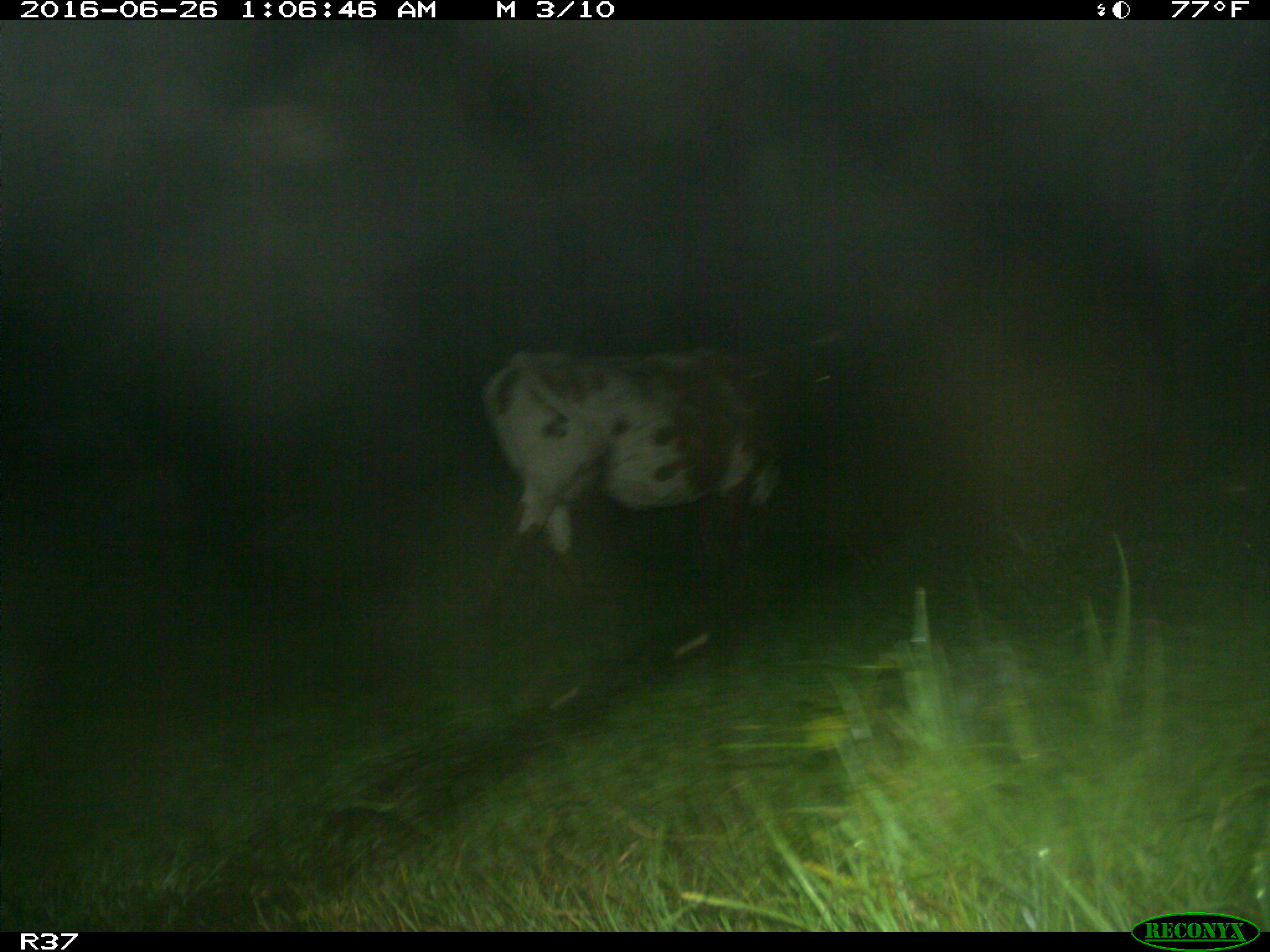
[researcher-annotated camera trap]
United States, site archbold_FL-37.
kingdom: Animalia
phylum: Chordata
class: Mammalia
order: Artiodactyla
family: Bovidae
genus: Bos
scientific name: Bos taurus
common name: domestic cow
Bos taurus (domestic cow).